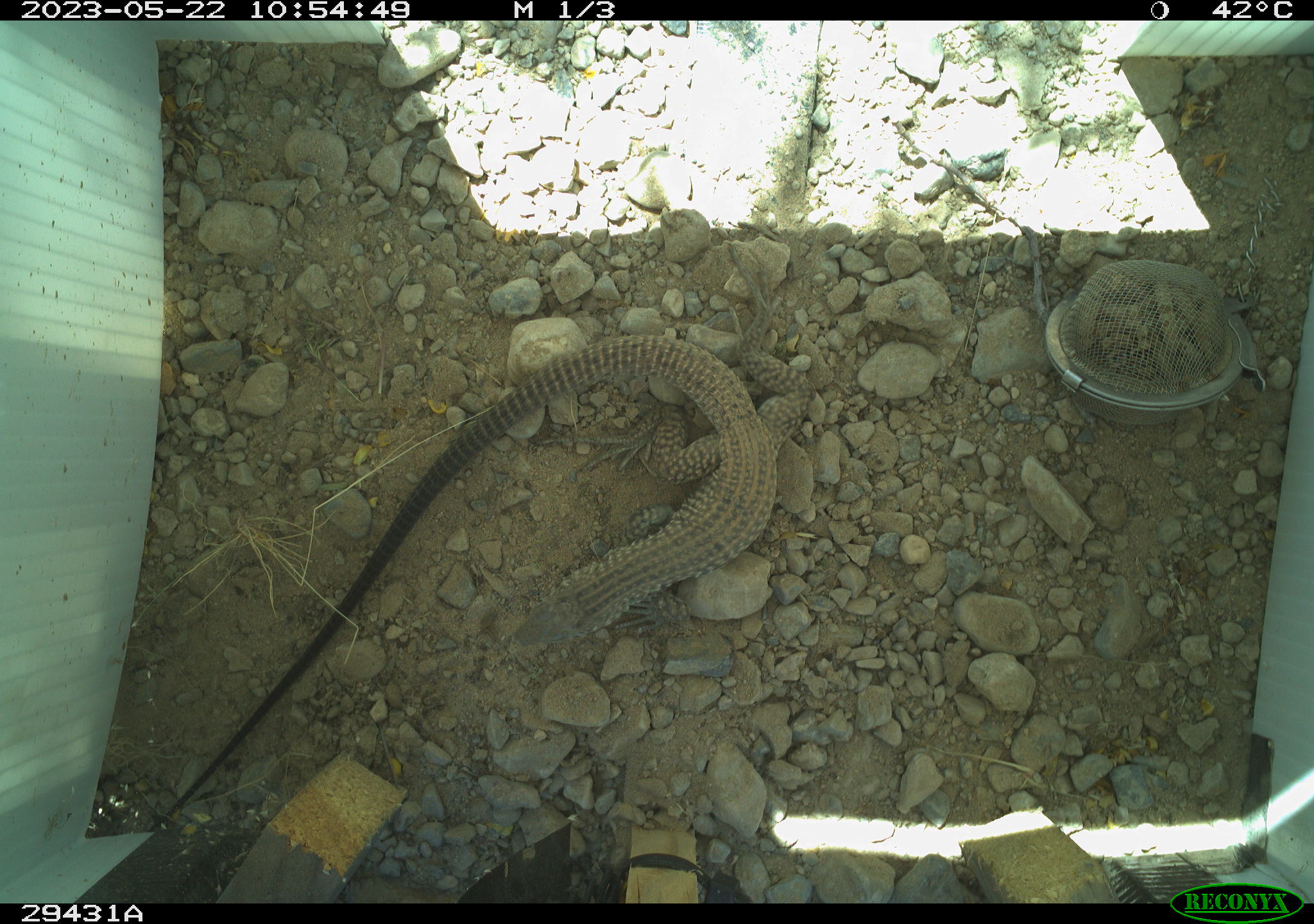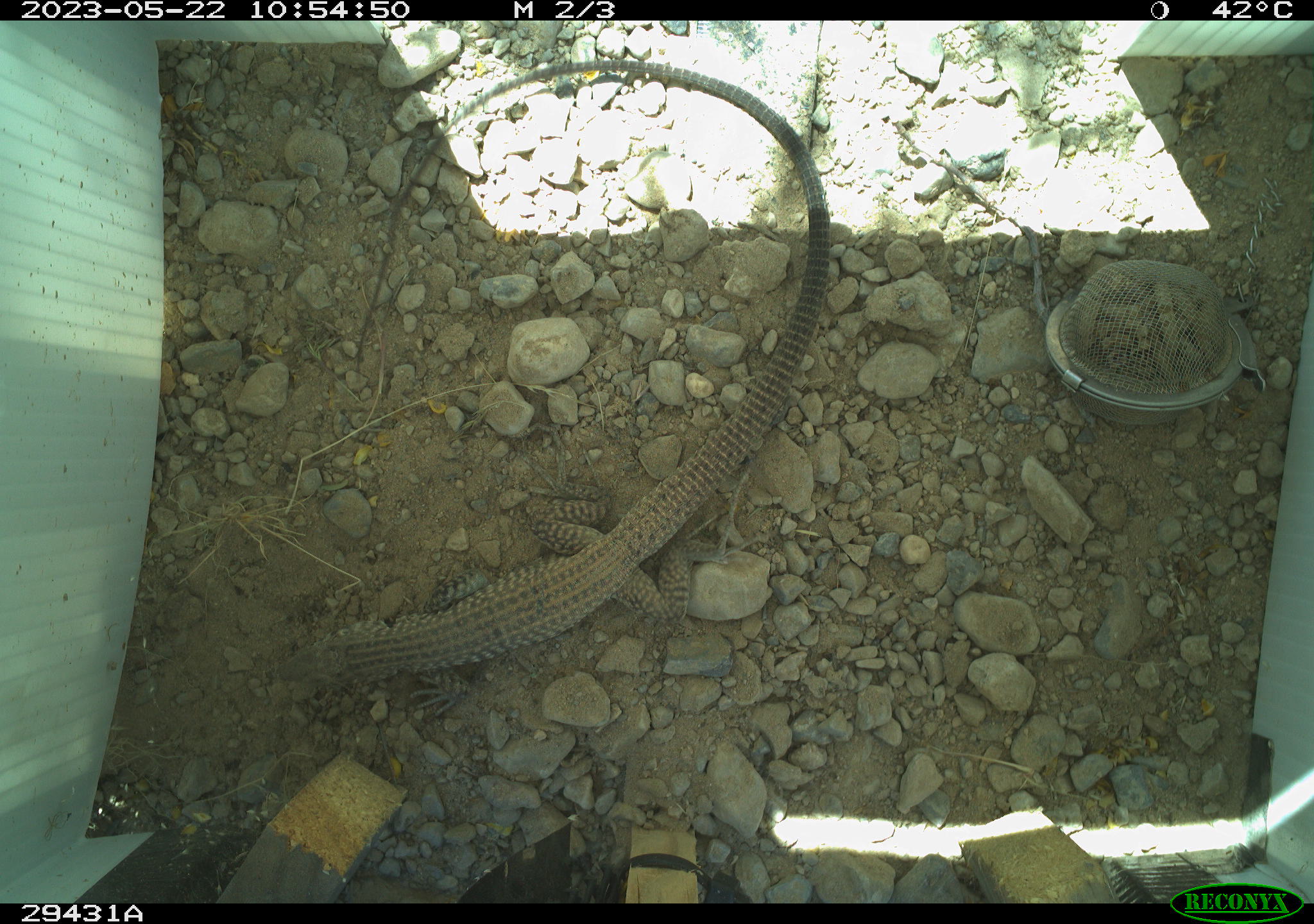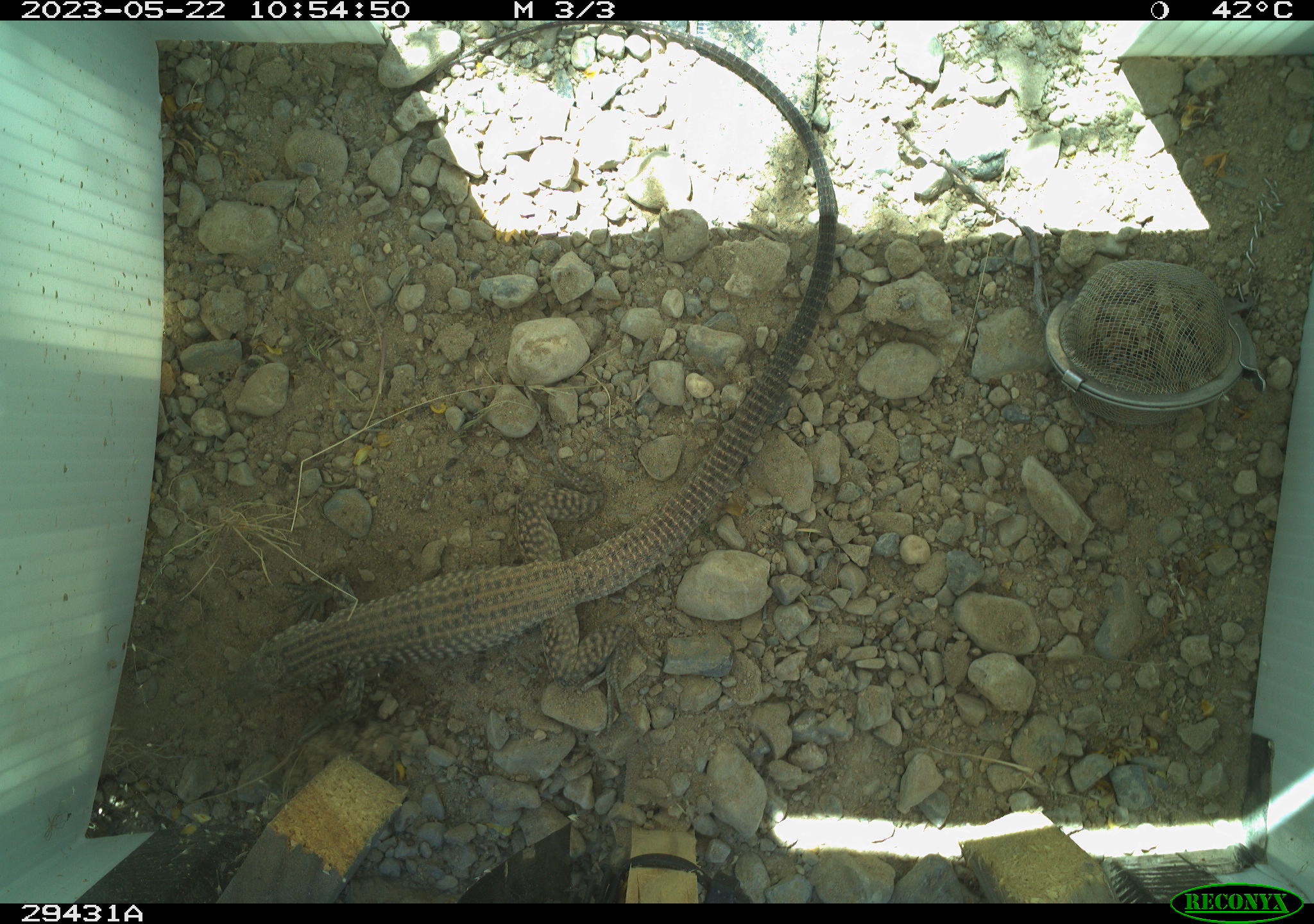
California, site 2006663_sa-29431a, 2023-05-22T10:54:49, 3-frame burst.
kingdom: Animalia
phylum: Chordata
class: Reptilia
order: Squamata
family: Teiidae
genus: Aspidoscelis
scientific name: Aspidoscelis tigris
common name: western whiptail